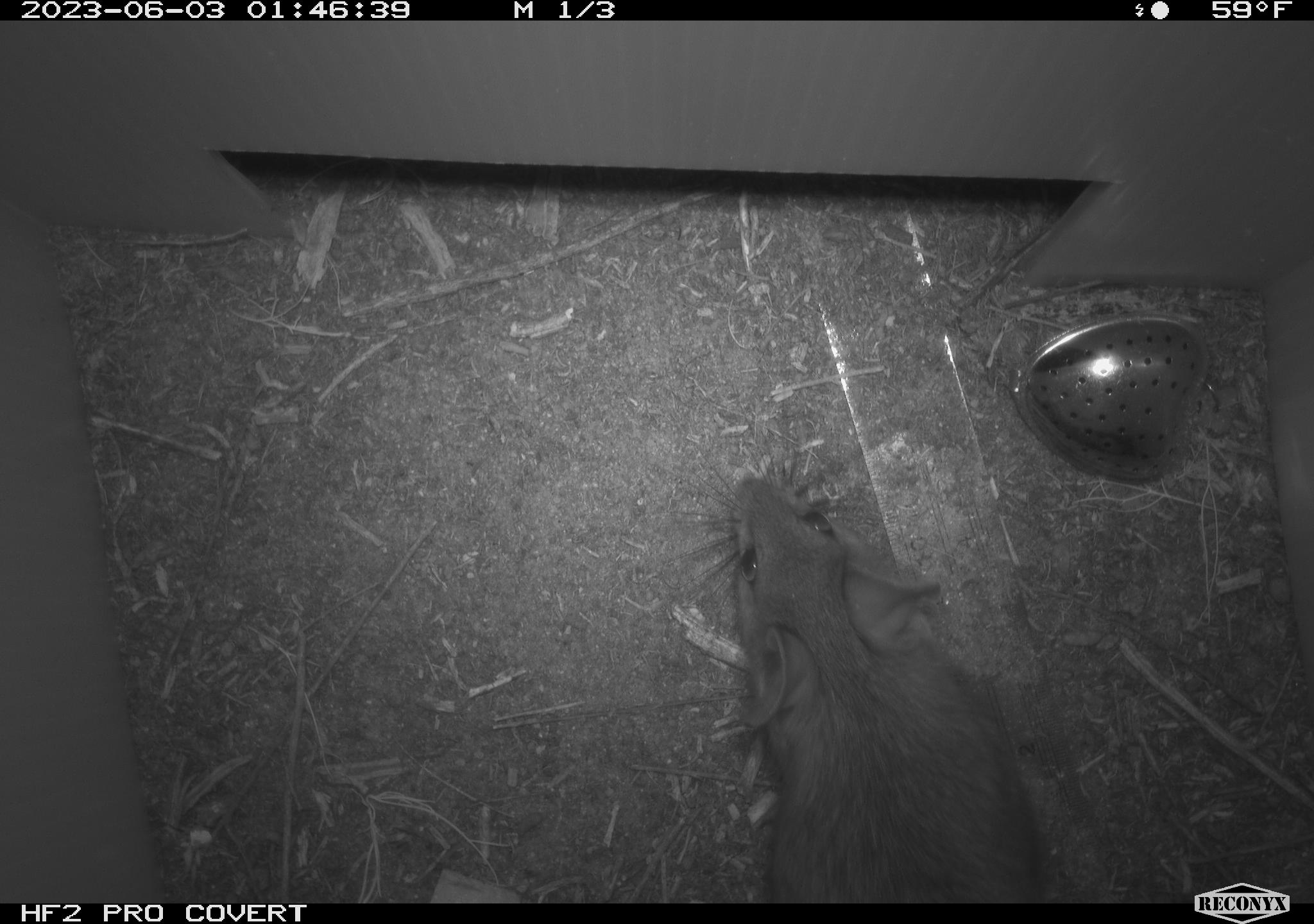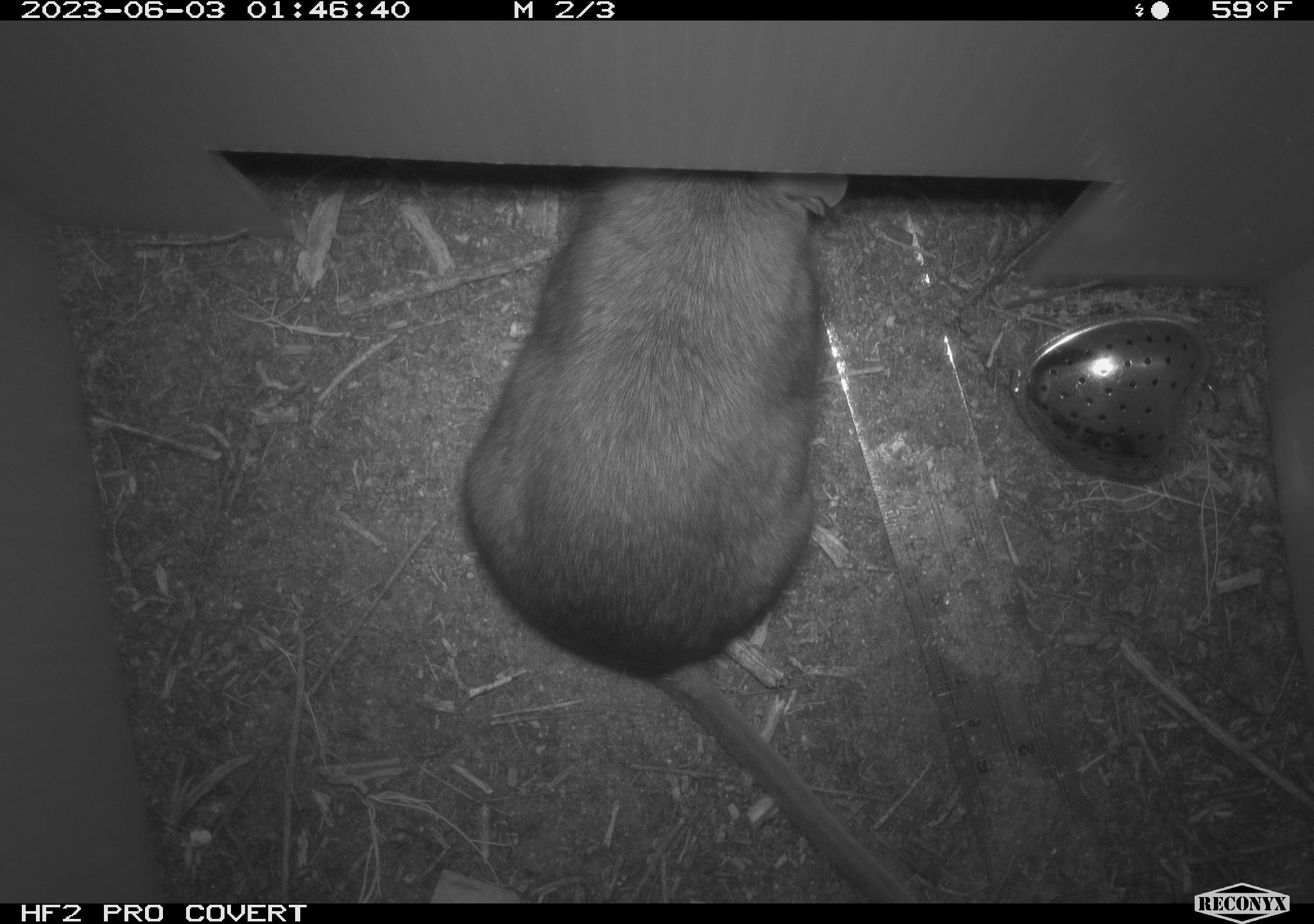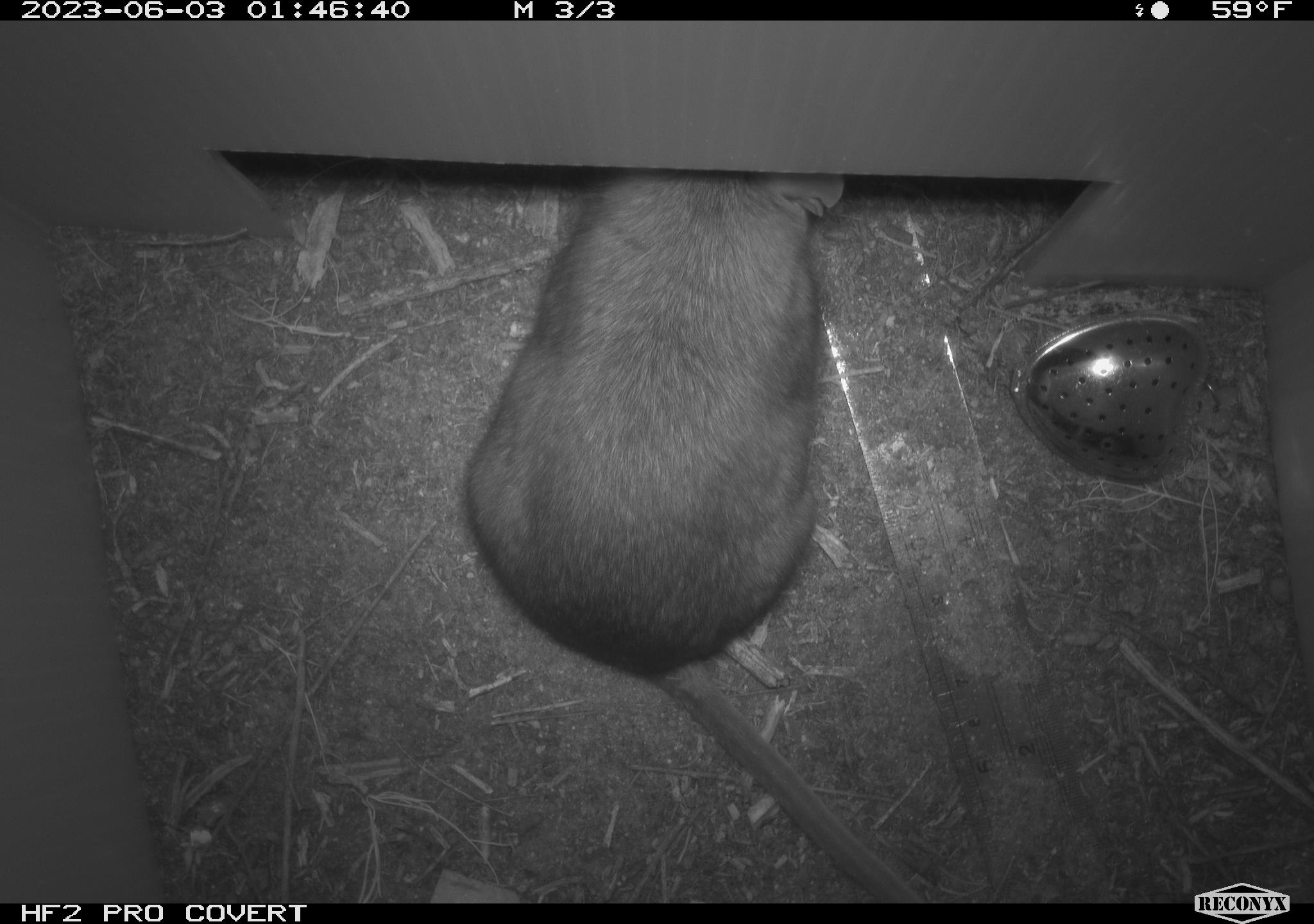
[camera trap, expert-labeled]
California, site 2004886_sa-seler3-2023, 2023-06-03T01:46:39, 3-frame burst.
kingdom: Animalia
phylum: Chordata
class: Mammalia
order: Rodentia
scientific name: Rodentia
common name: woodrat or rat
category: woodrat or rat species